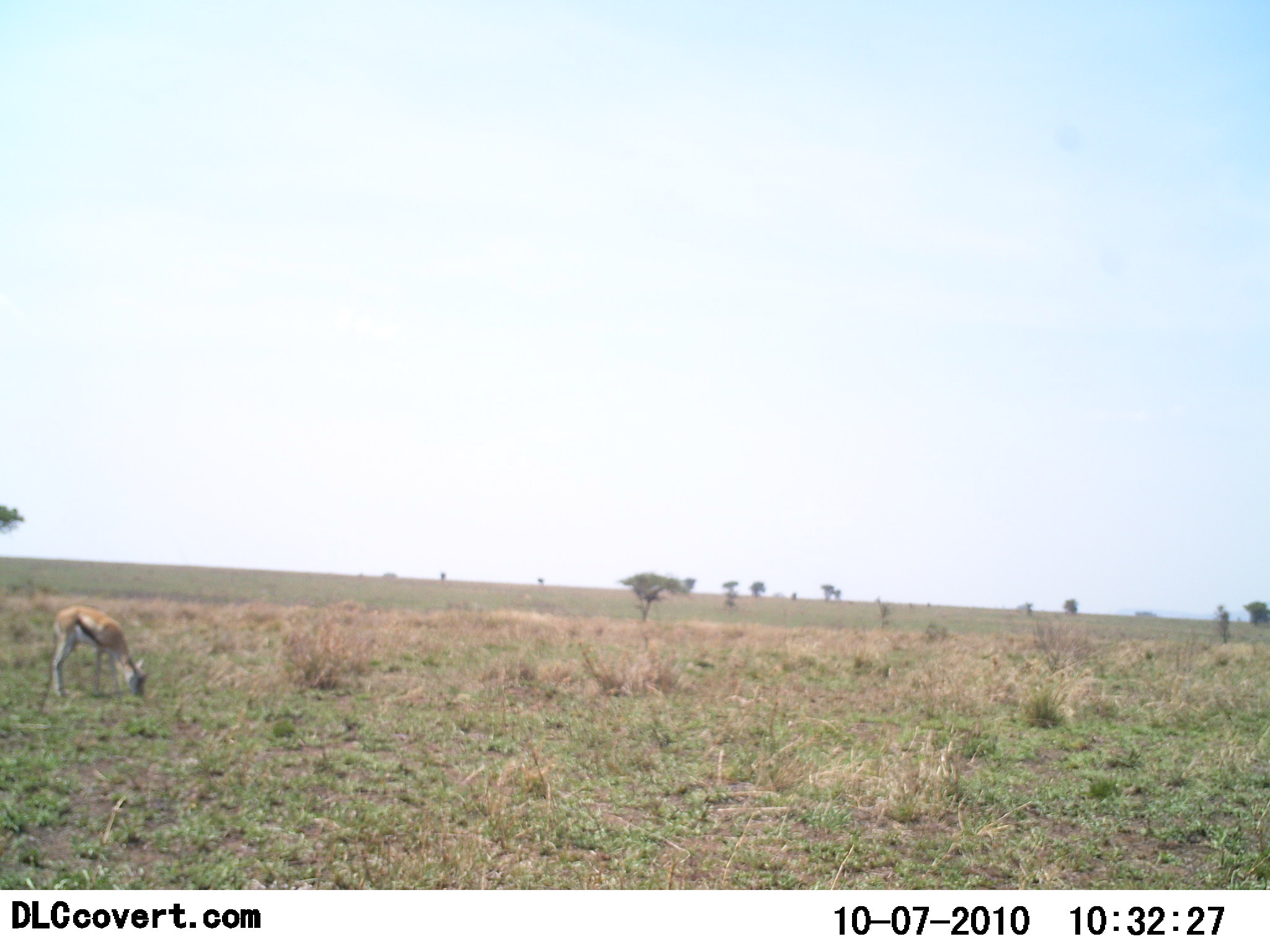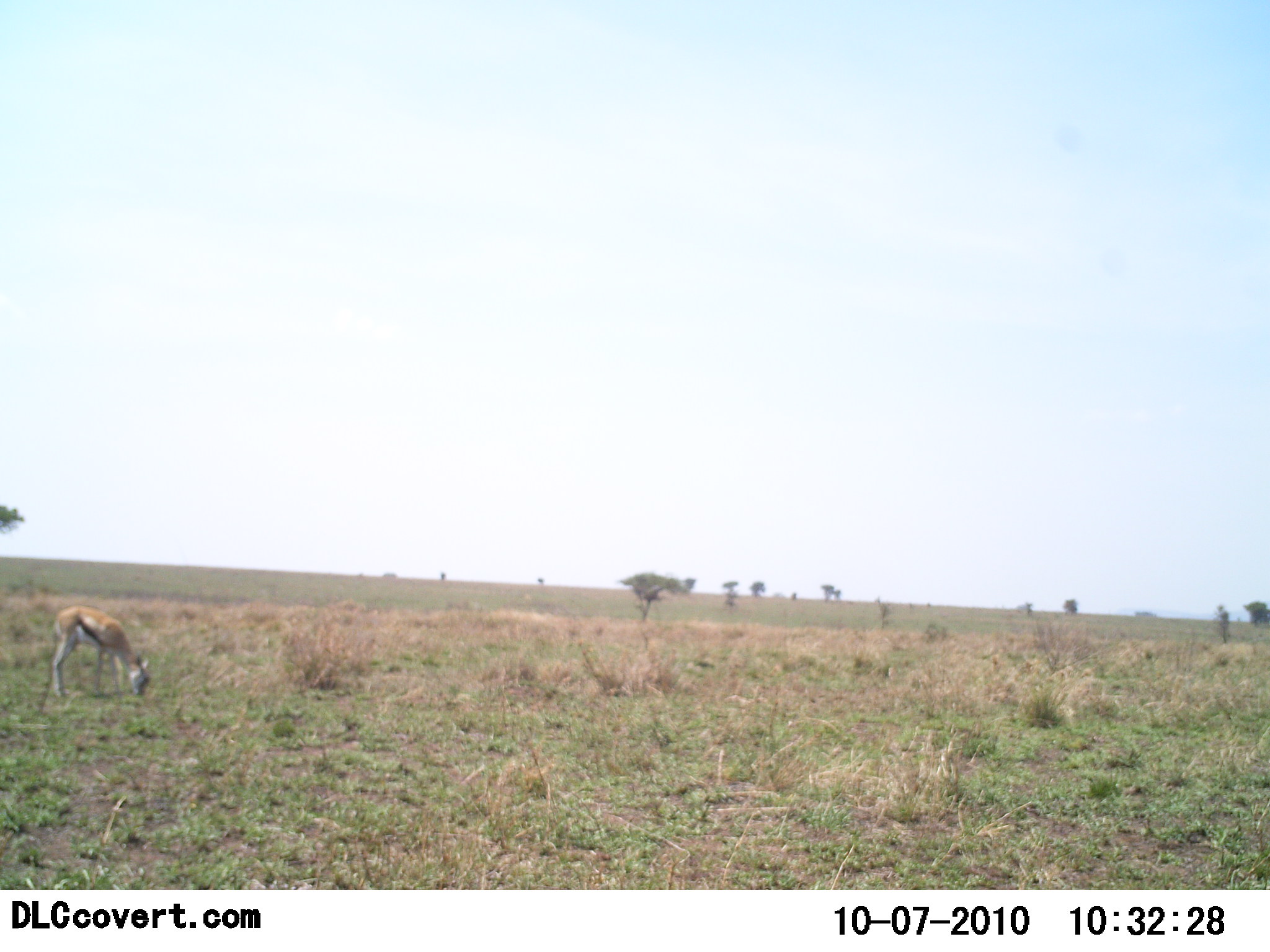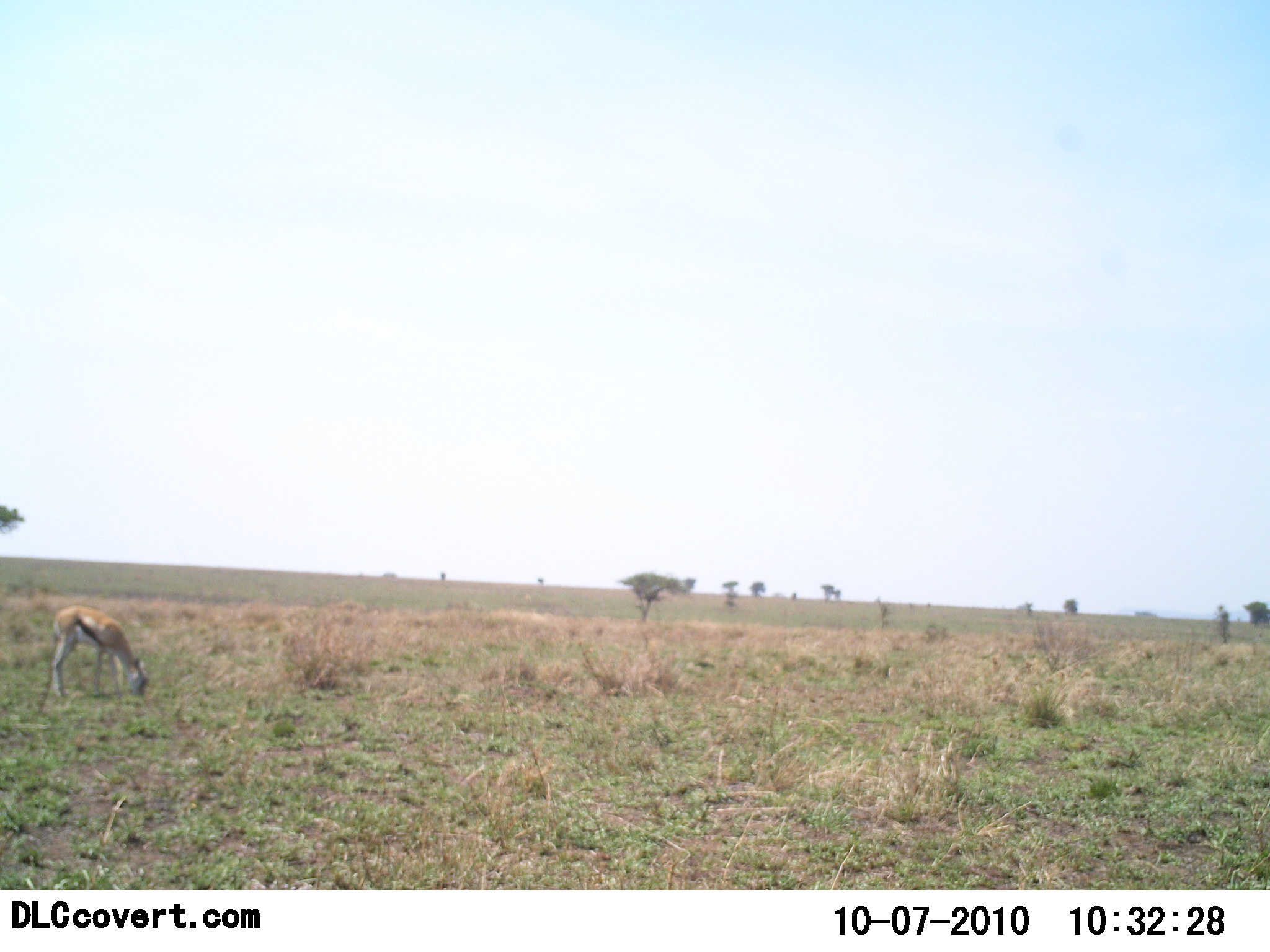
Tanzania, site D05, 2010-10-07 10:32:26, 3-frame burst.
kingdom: Animalia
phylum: Chordata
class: Mammalia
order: Artiodactyla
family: Bovidae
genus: Eudorcas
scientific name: Eudorcas thomsonii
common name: thomson's gazelle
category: gazellethomsons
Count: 1.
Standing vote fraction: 19%.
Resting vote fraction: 0%.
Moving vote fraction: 0%.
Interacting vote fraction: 0%.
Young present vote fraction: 0%.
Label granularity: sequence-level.